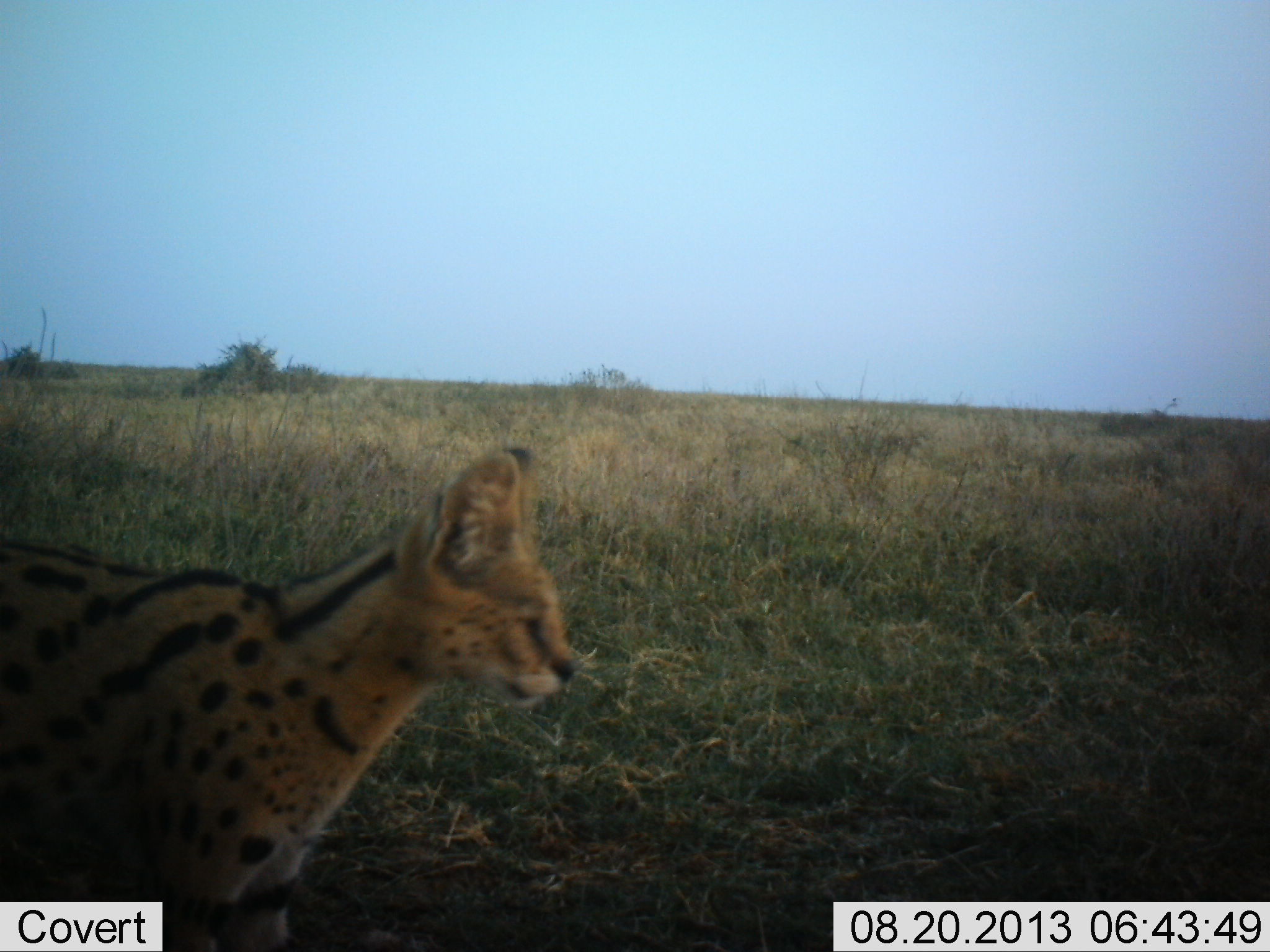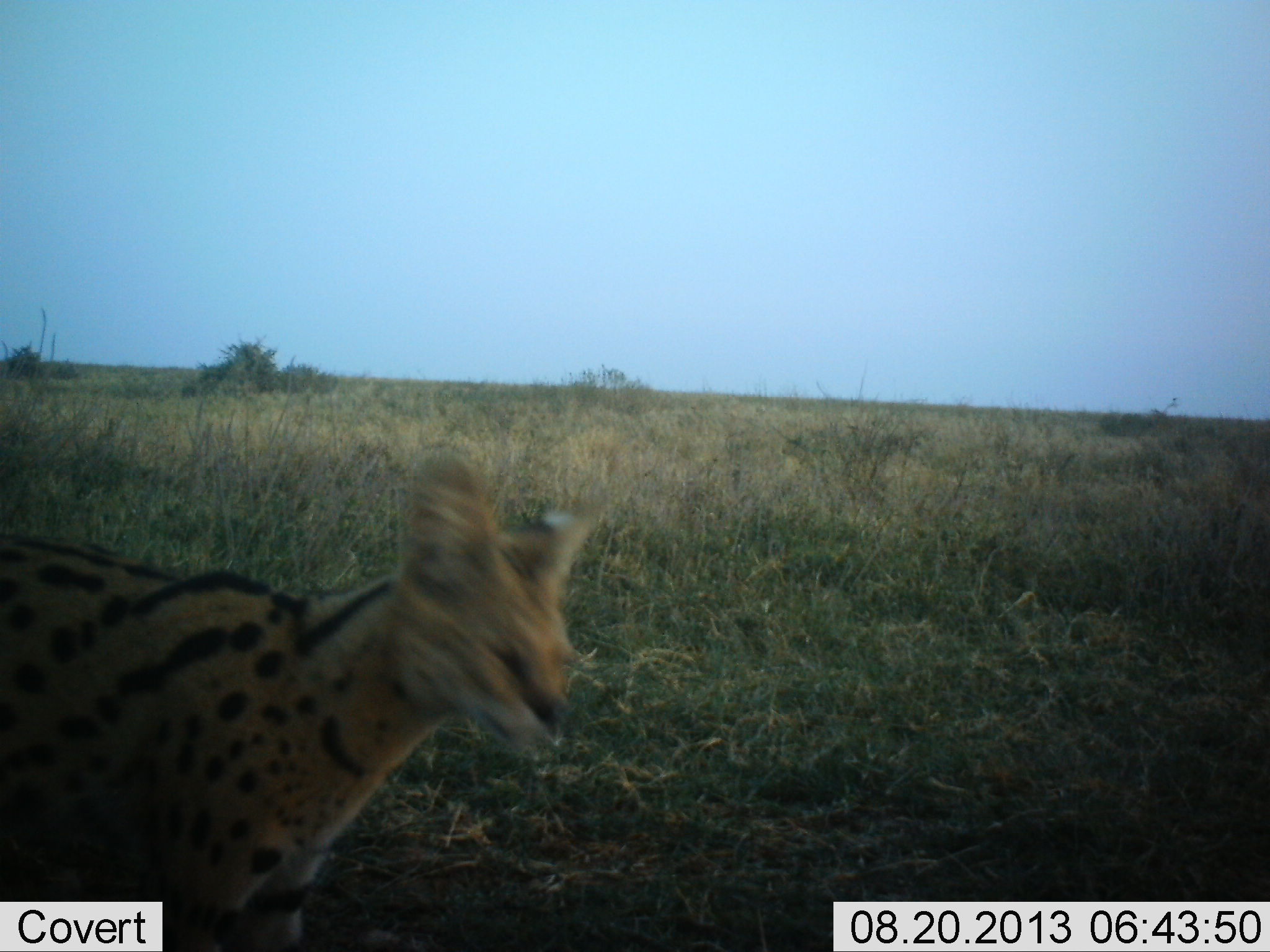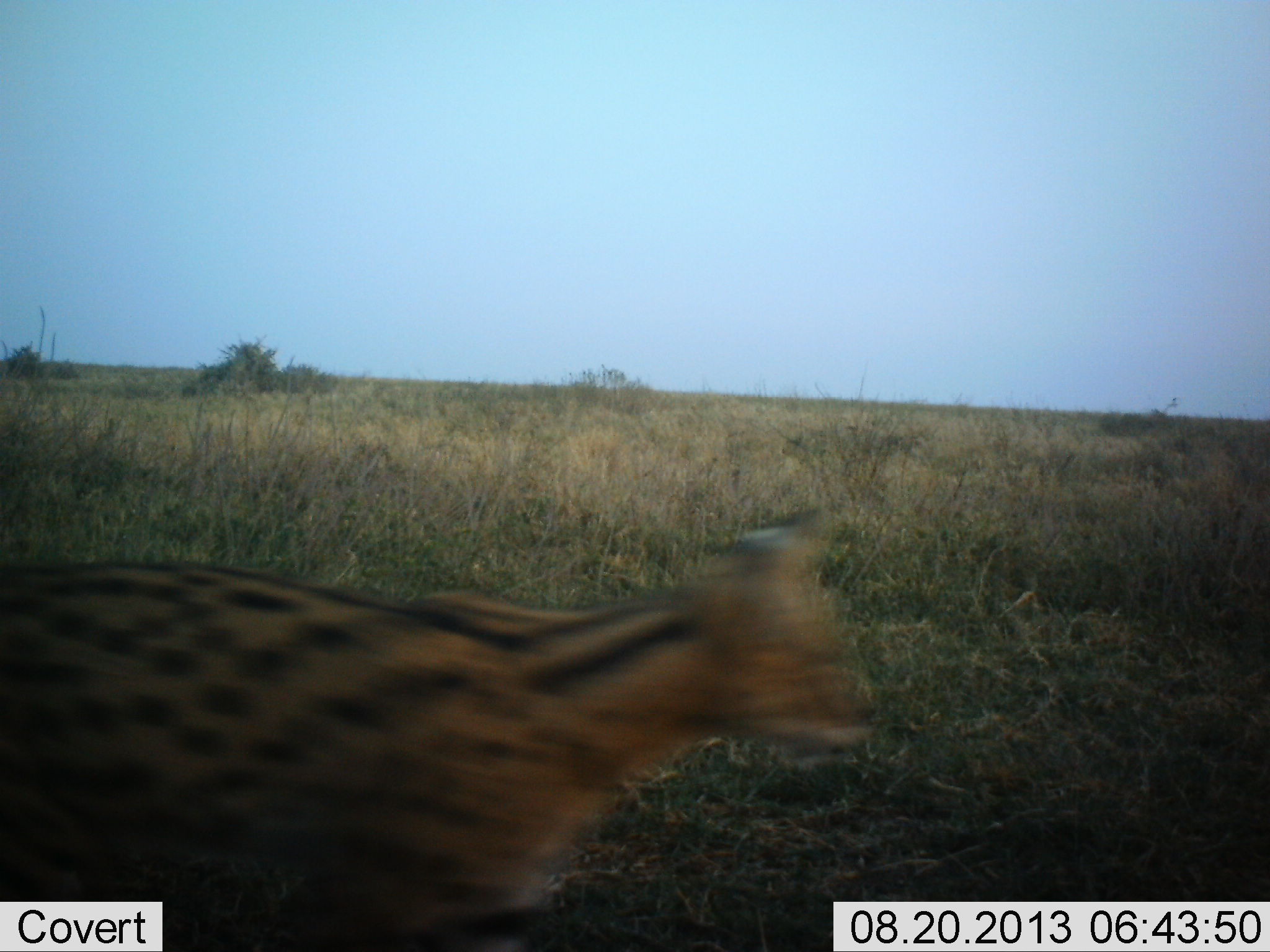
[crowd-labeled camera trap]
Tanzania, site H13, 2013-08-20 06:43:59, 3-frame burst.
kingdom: Animalia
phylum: Chordata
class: Mammalia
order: Carnivora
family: Felidae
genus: Leptailurus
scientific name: Leptailurus serval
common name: serval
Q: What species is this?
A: Serval (Leptailurus serval).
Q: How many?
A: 1.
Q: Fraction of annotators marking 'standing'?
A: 20%.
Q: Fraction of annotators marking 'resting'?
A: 0%.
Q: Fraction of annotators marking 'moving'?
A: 80%.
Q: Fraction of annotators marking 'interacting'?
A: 0%.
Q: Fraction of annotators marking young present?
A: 0%.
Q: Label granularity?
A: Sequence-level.